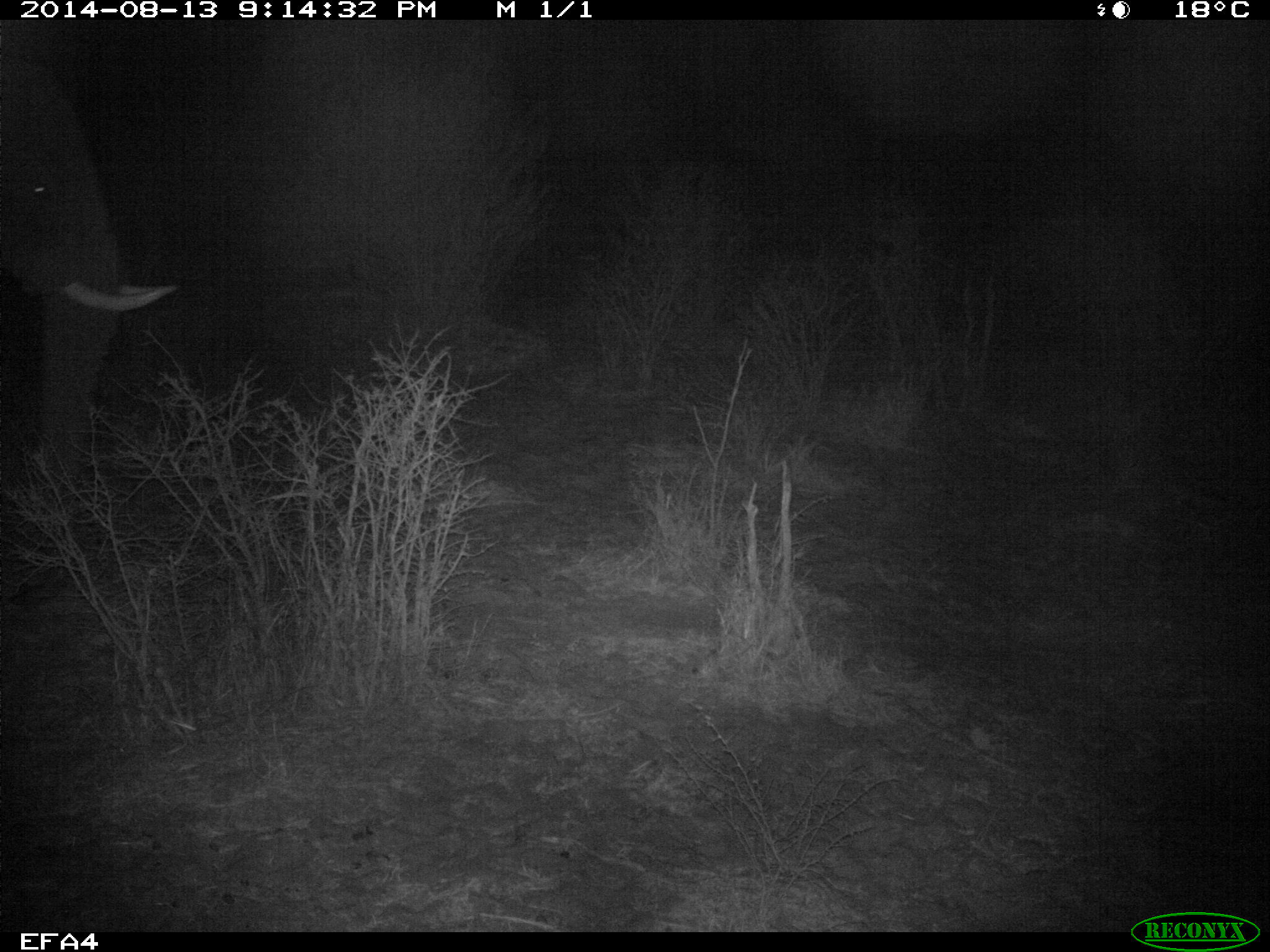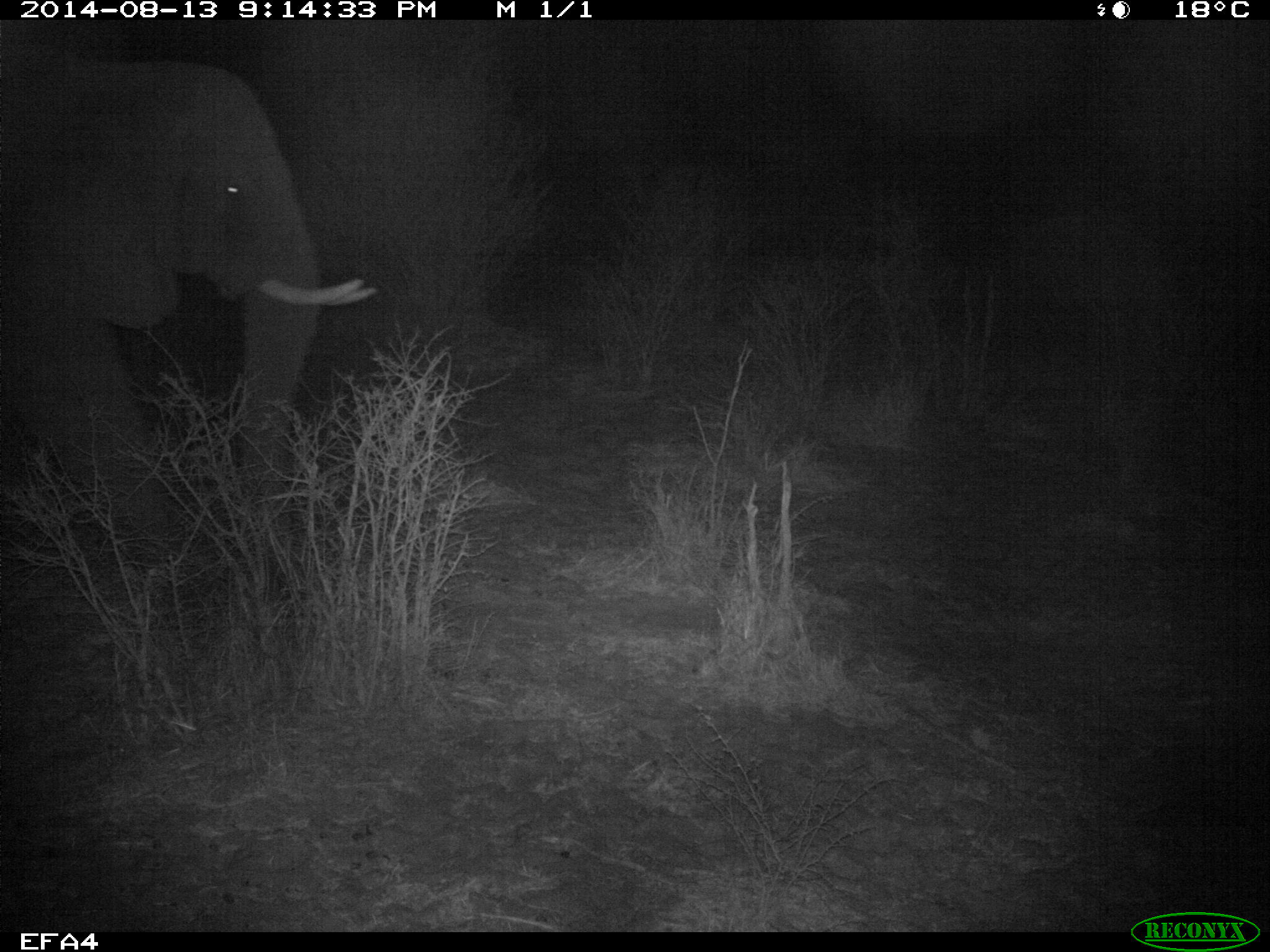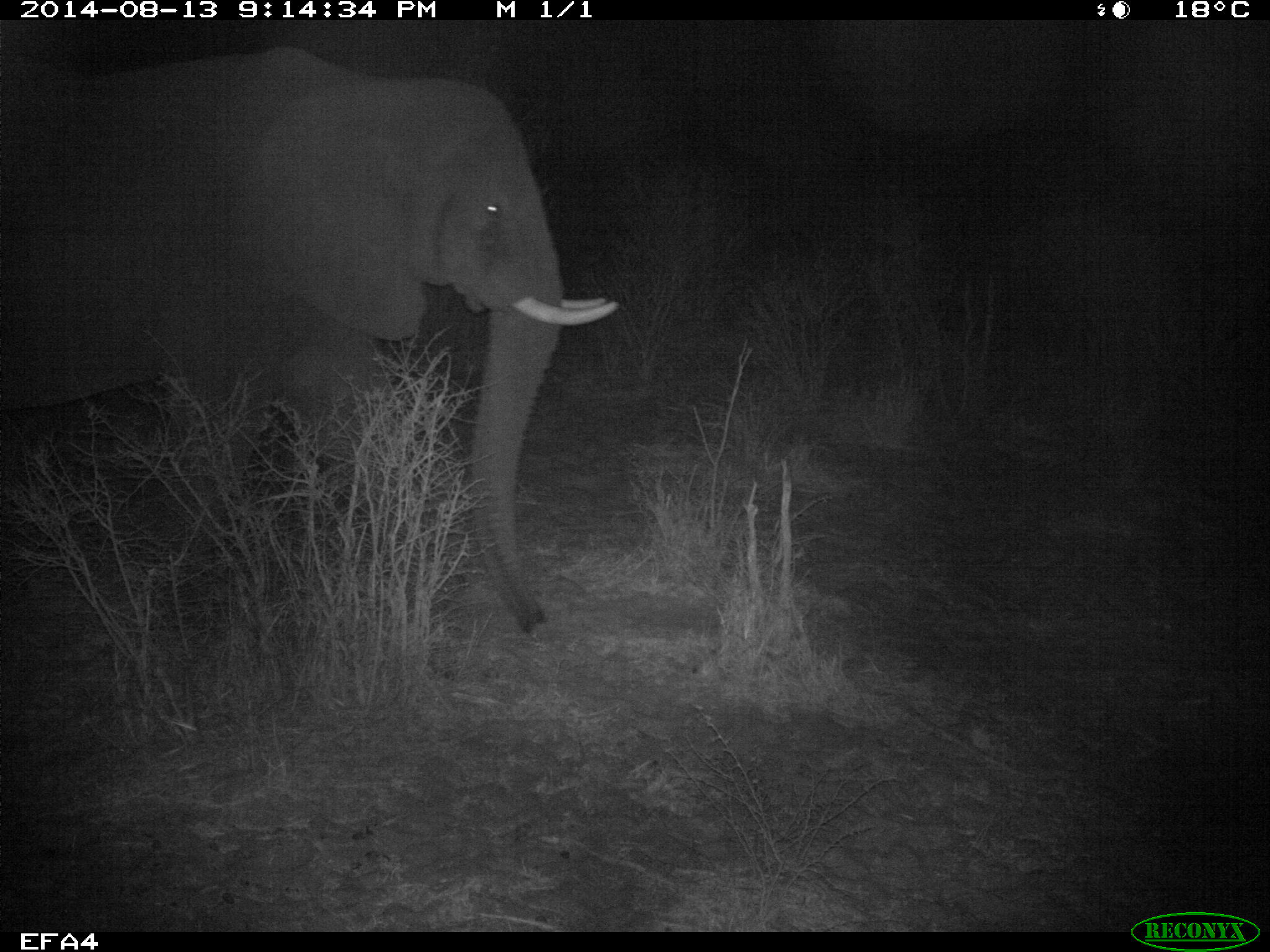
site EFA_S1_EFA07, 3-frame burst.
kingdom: Animalia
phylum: Chordata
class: Mammalia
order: Proboscidea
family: Elephantidae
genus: Loxodonta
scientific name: Loxodonta africana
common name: african bush elephant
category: elephant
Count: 1.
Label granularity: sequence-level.